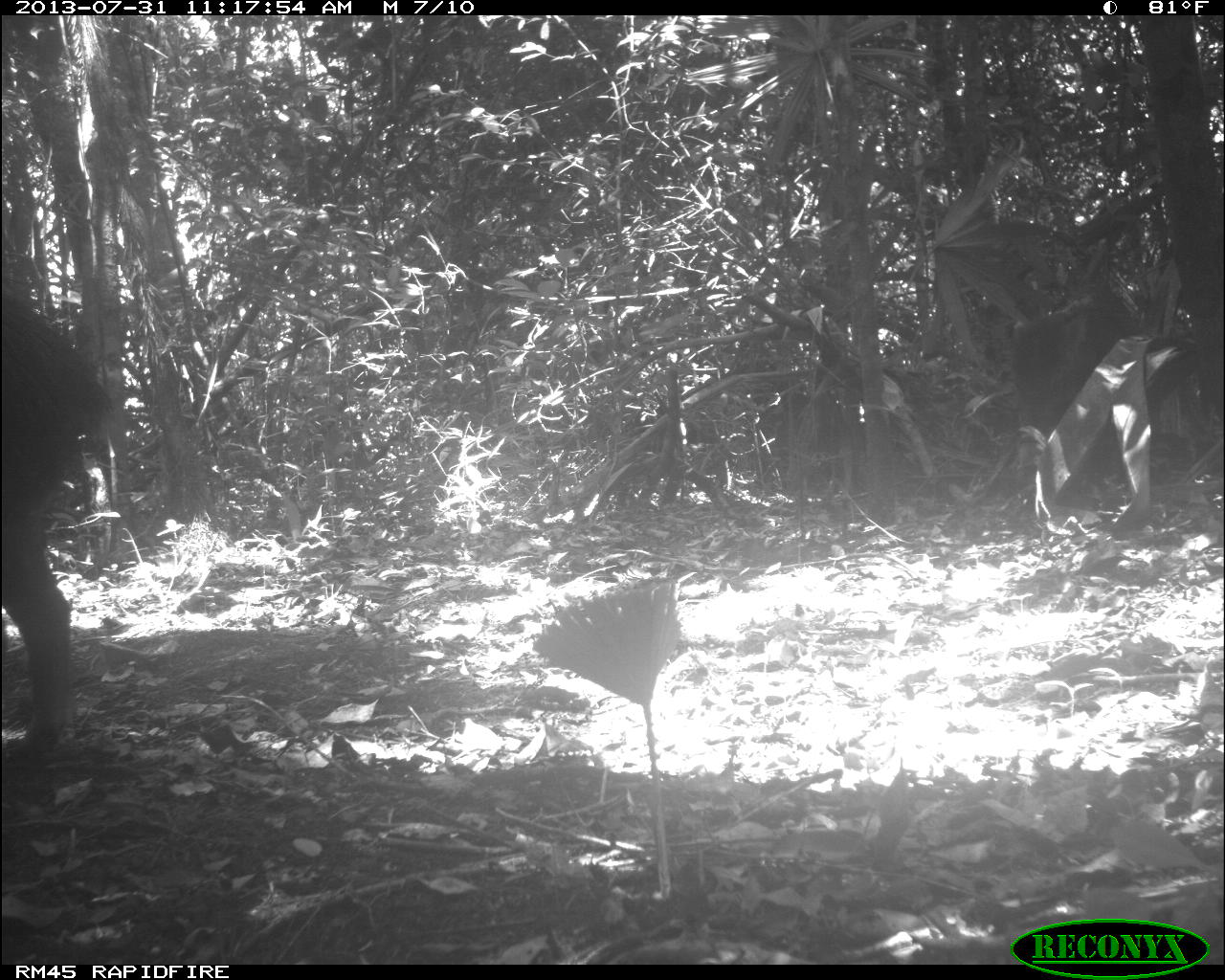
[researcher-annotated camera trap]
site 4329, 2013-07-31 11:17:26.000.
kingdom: Animalia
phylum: Chordata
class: Mammalia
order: Artiodactyla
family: Tayassuidae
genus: Tayassu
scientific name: Tayassu pecari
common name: white-lipped peccary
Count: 5.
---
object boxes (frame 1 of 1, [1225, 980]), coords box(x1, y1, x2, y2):
tayassu pecari: box(2, 292, 117, 805)